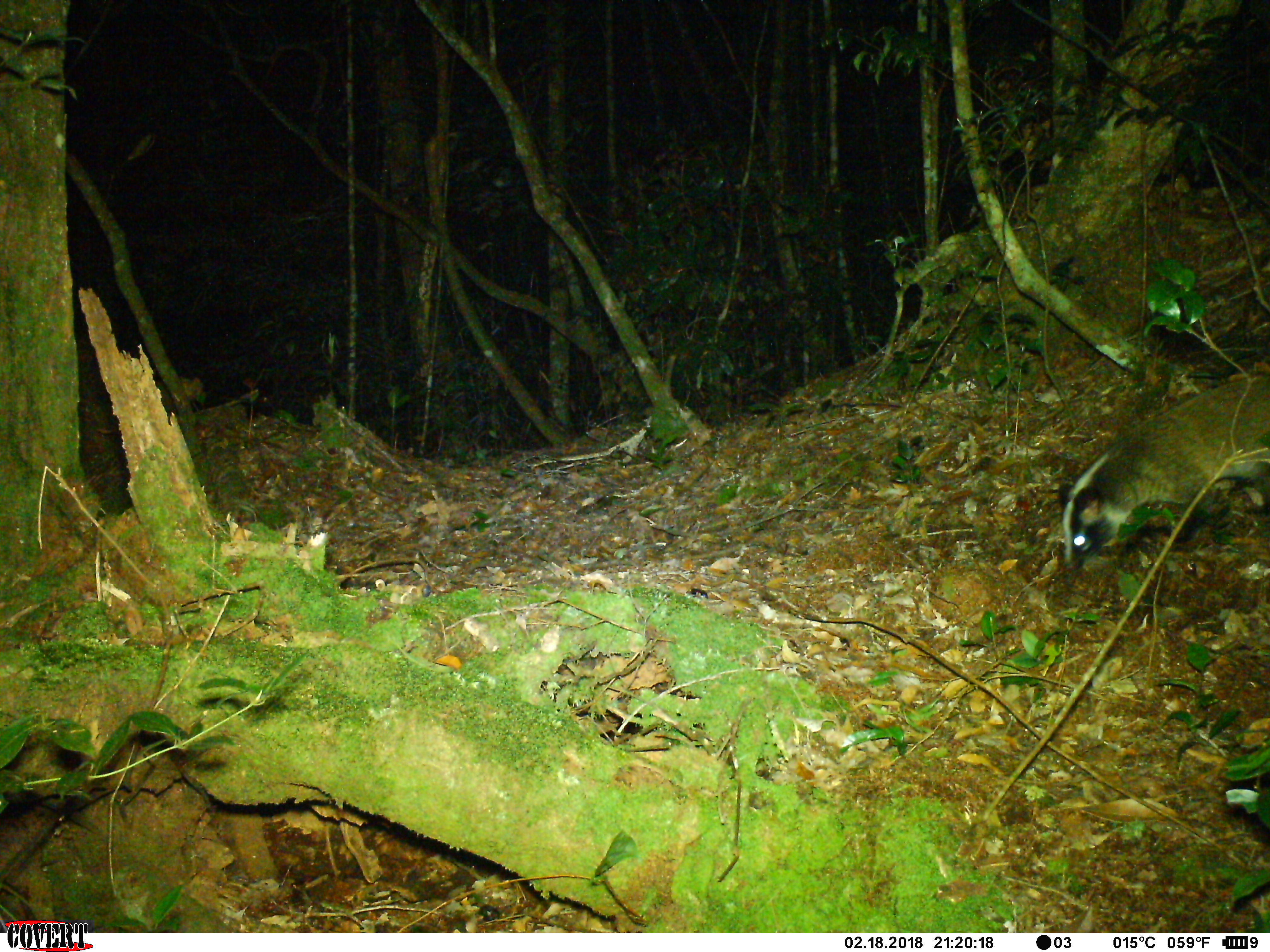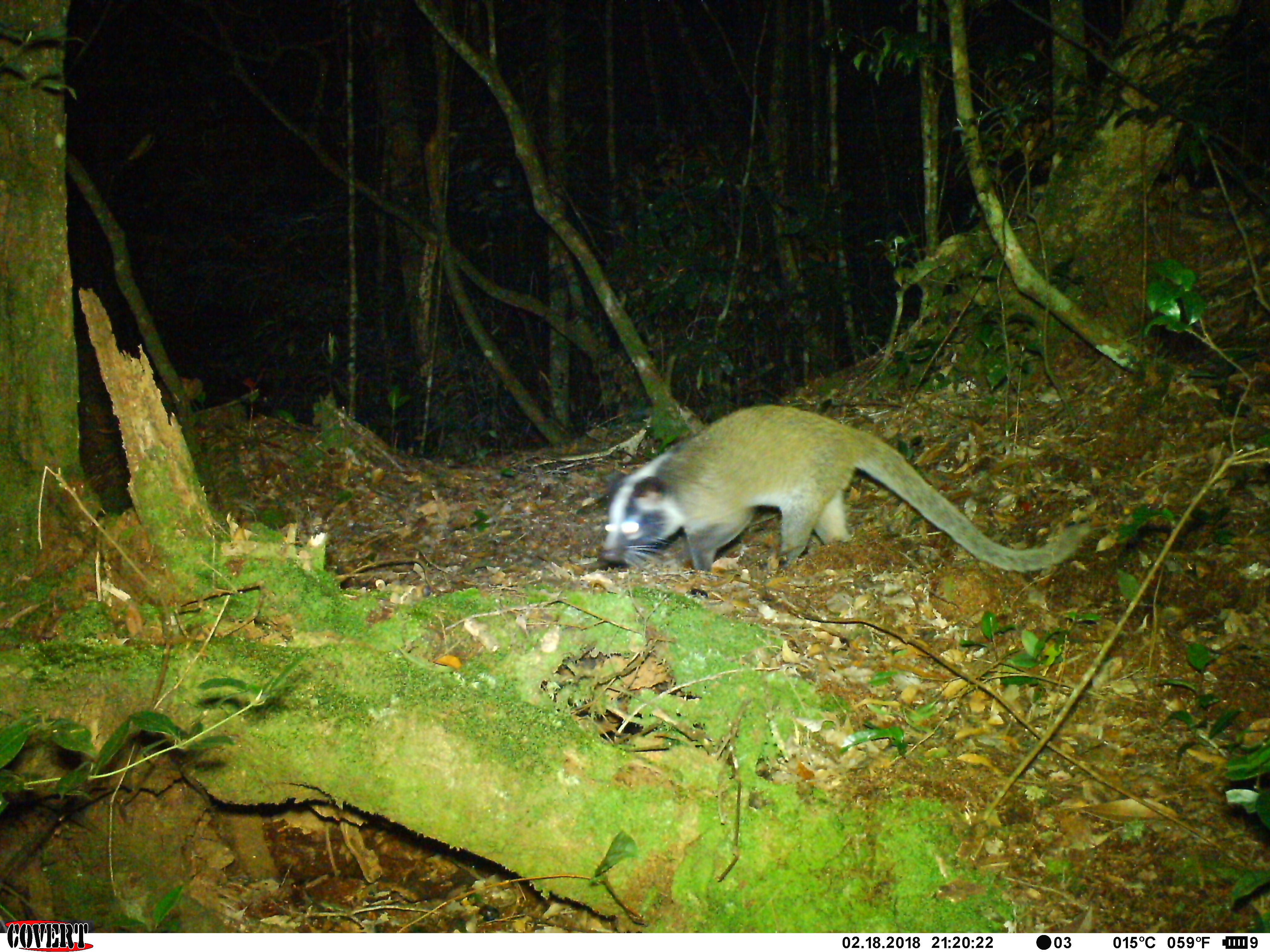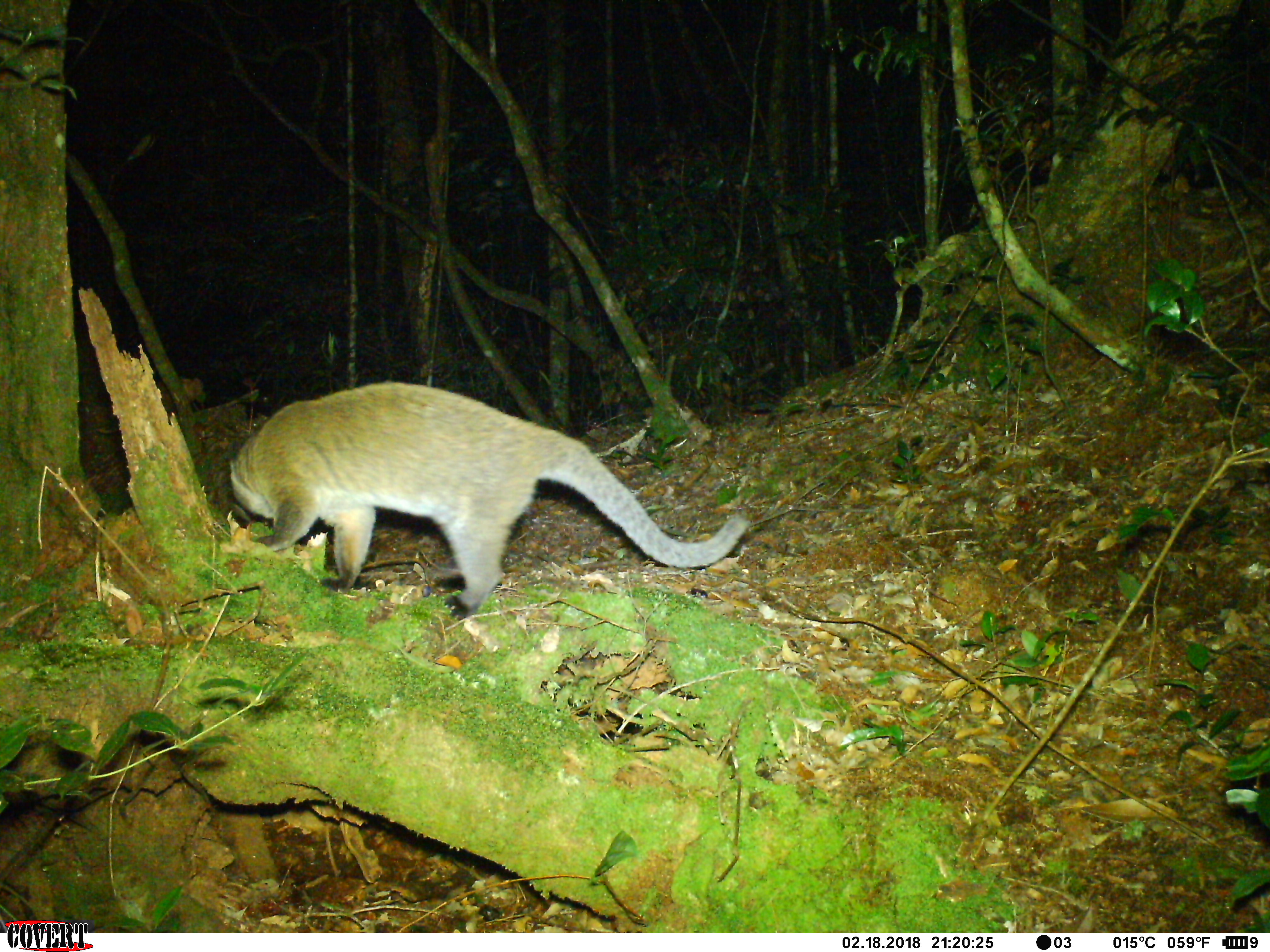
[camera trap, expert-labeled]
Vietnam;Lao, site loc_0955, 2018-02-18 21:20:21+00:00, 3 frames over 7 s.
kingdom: Animalia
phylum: Chordata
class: Mammalia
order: Carnivora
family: Viverridae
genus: Paguma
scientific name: Paguma larvata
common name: masked palm civet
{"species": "masked palm civet (Paguma larvata)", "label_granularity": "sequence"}